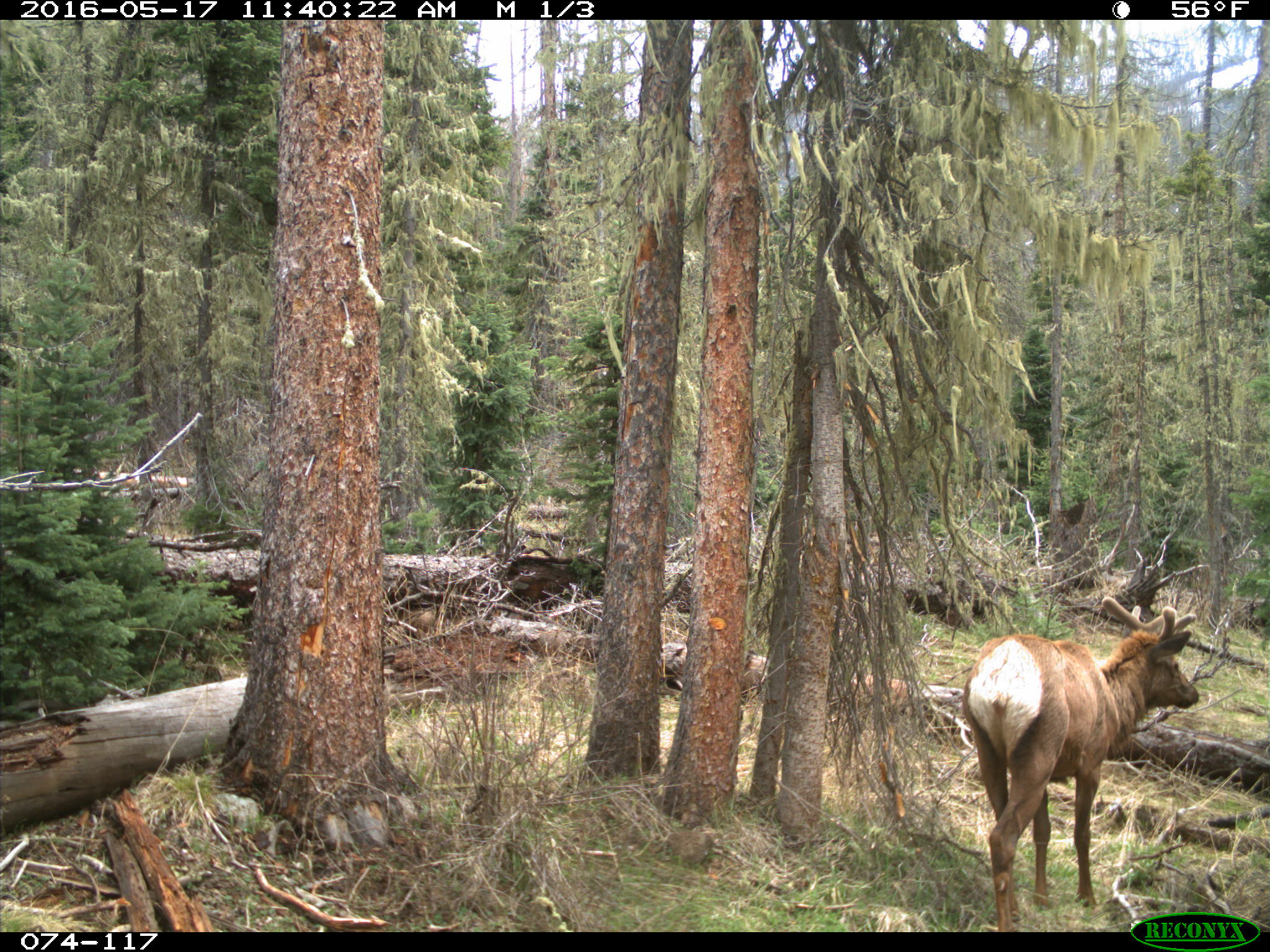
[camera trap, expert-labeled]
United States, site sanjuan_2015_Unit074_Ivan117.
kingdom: Animalia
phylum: Chordata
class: Mammalia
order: Artiodactyla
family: Cervidae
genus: Cervus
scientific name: Cervus elaphus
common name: red deer